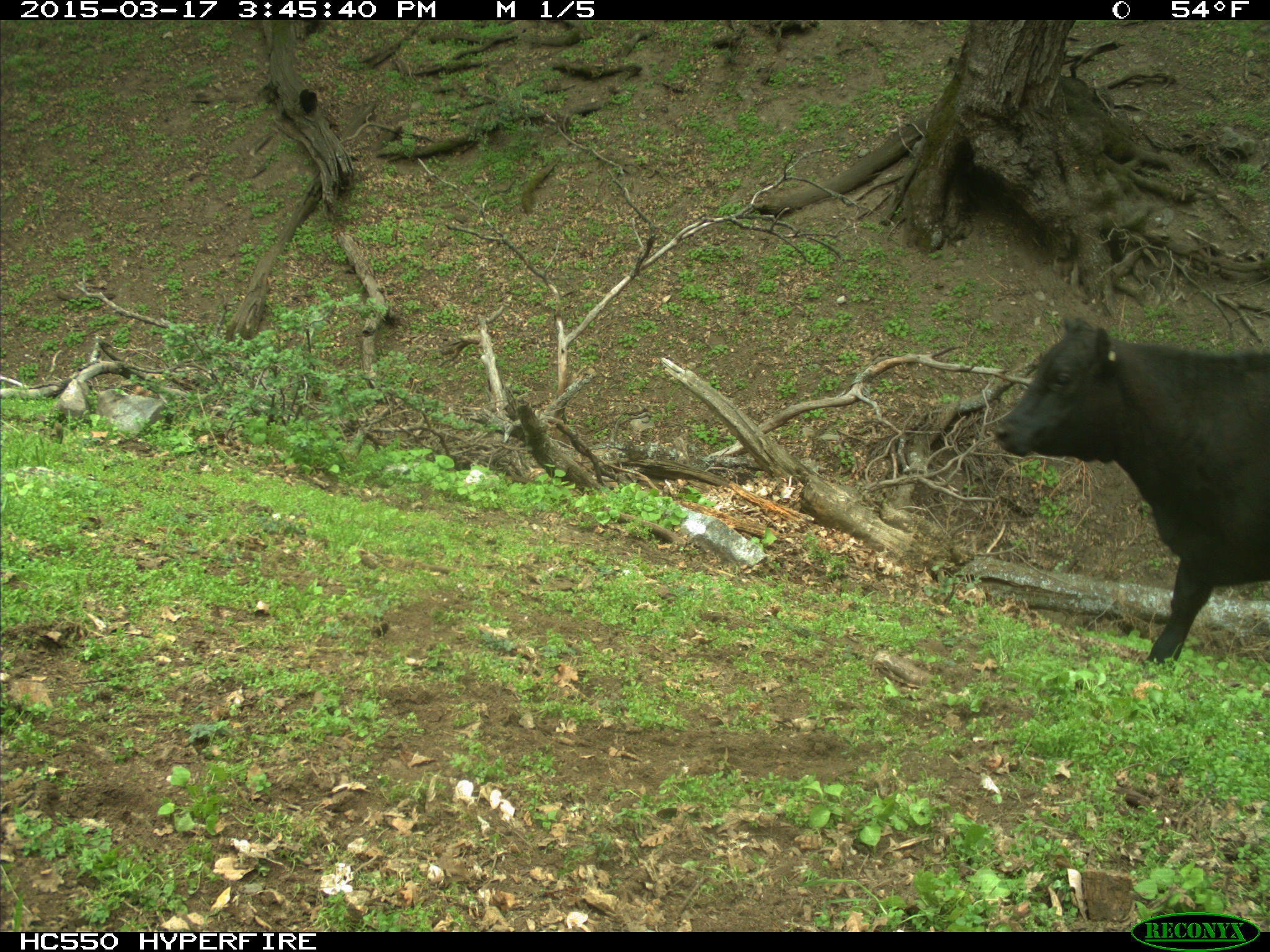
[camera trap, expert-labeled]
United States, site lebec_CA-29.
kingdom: Animalia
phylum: Chordata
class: Mammalia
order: Artiodactyla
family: Bovidae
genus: Bos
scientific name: Bos taurus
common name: domestic cow